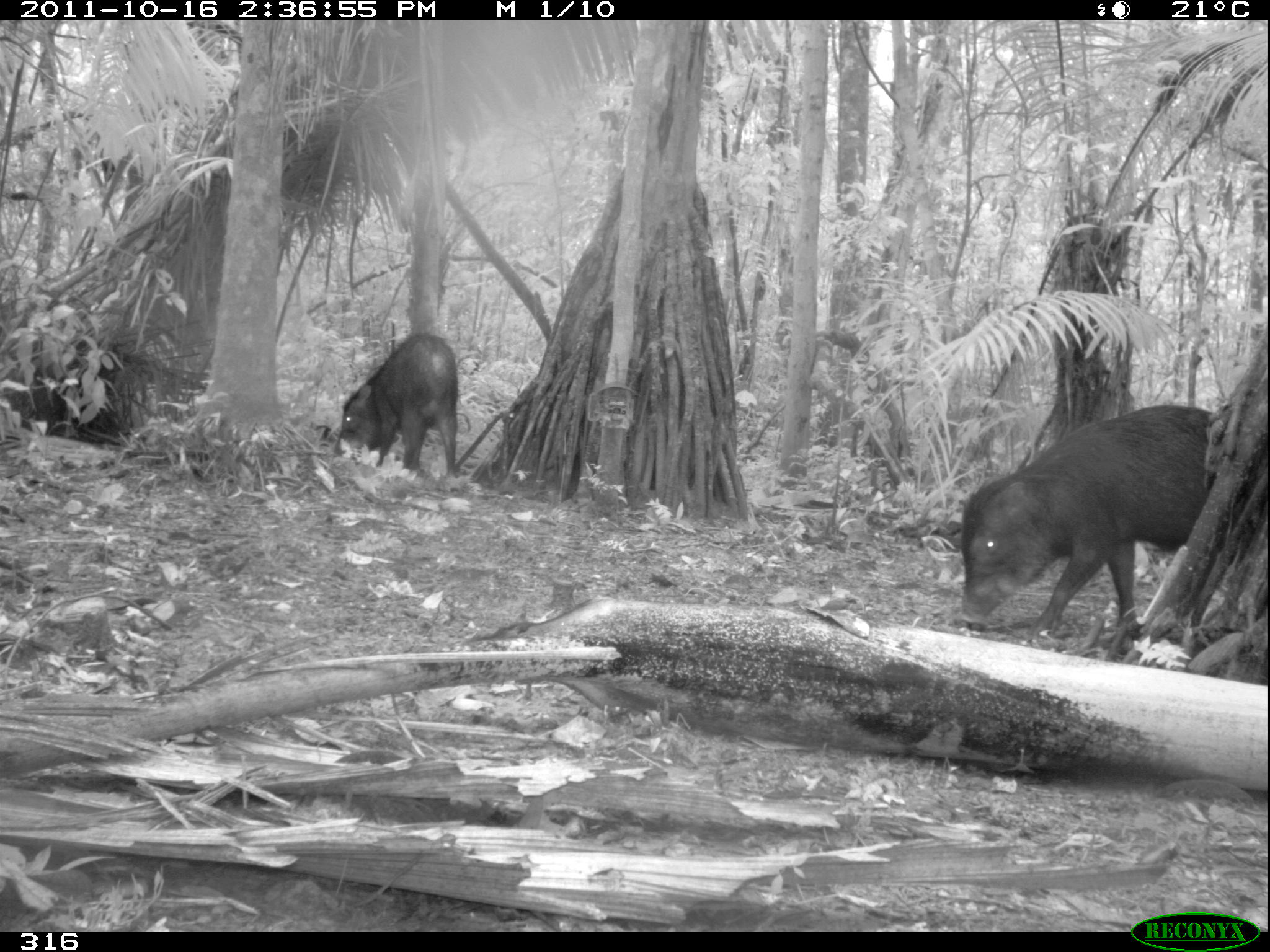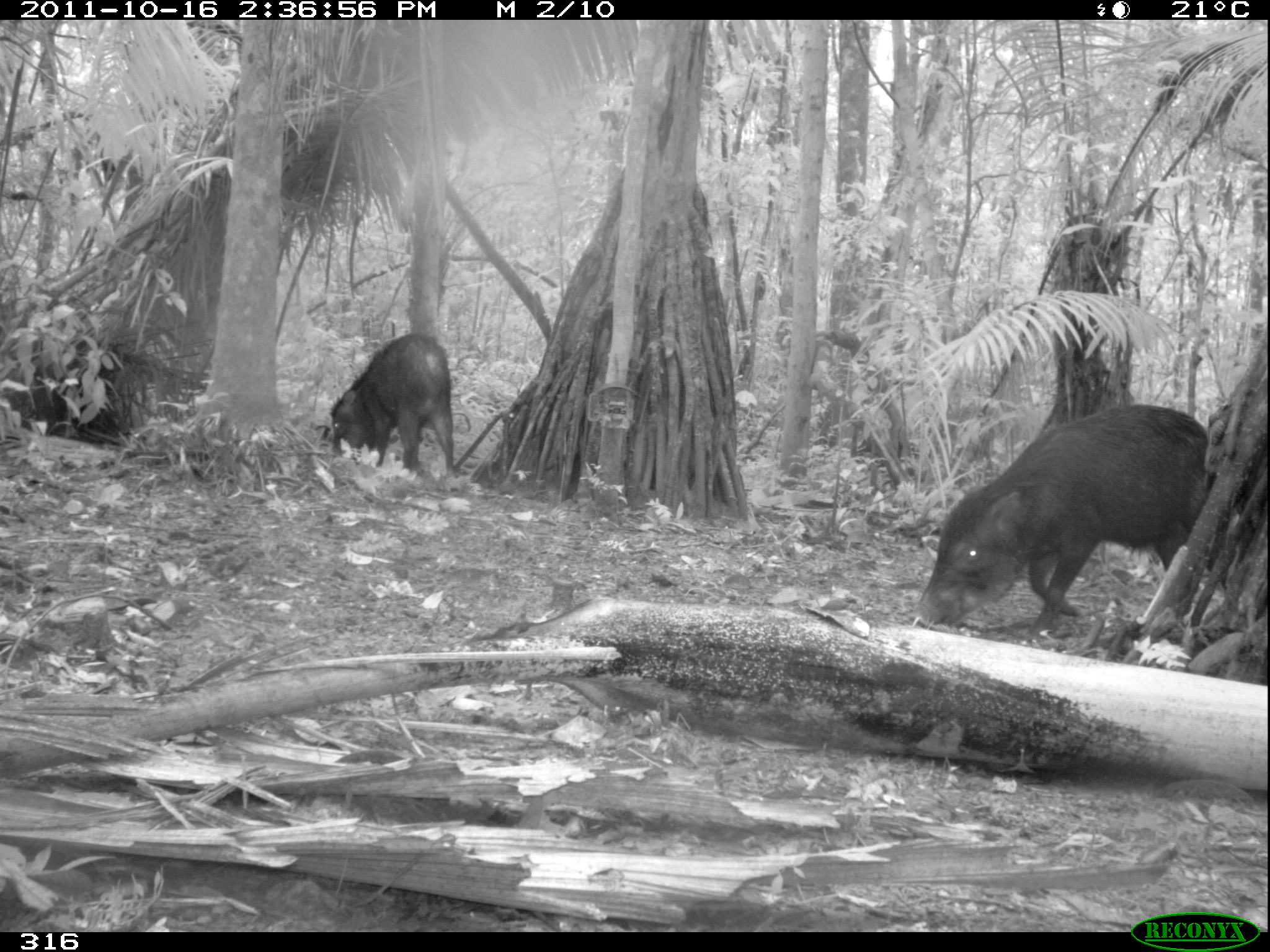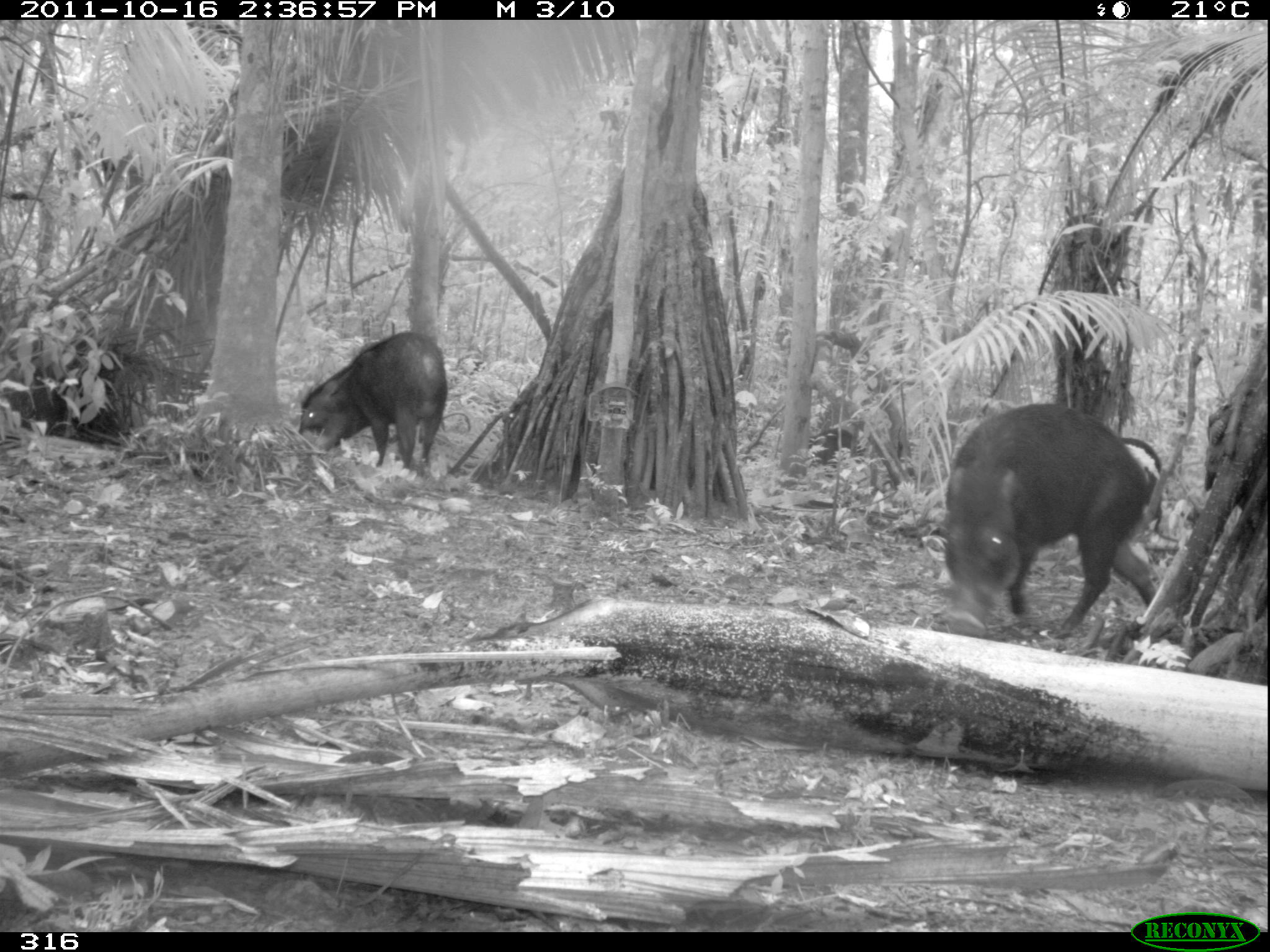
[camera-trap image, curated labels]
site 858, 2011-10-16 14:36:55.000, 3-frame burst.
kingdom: Animalia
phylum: Chordata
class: Mammalia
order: Artiodactyla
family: Tayassuidae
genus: Tayassu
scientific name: Tayassu pecari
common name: white-lipped peccary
Tayassu pecari (white-lipped peccary).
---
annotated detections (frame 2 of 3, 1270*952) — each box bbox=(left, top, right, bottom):
tayassu pecari: bbox=(907, 402, 1238, 637); bbox=(328, 330, 457, 477)